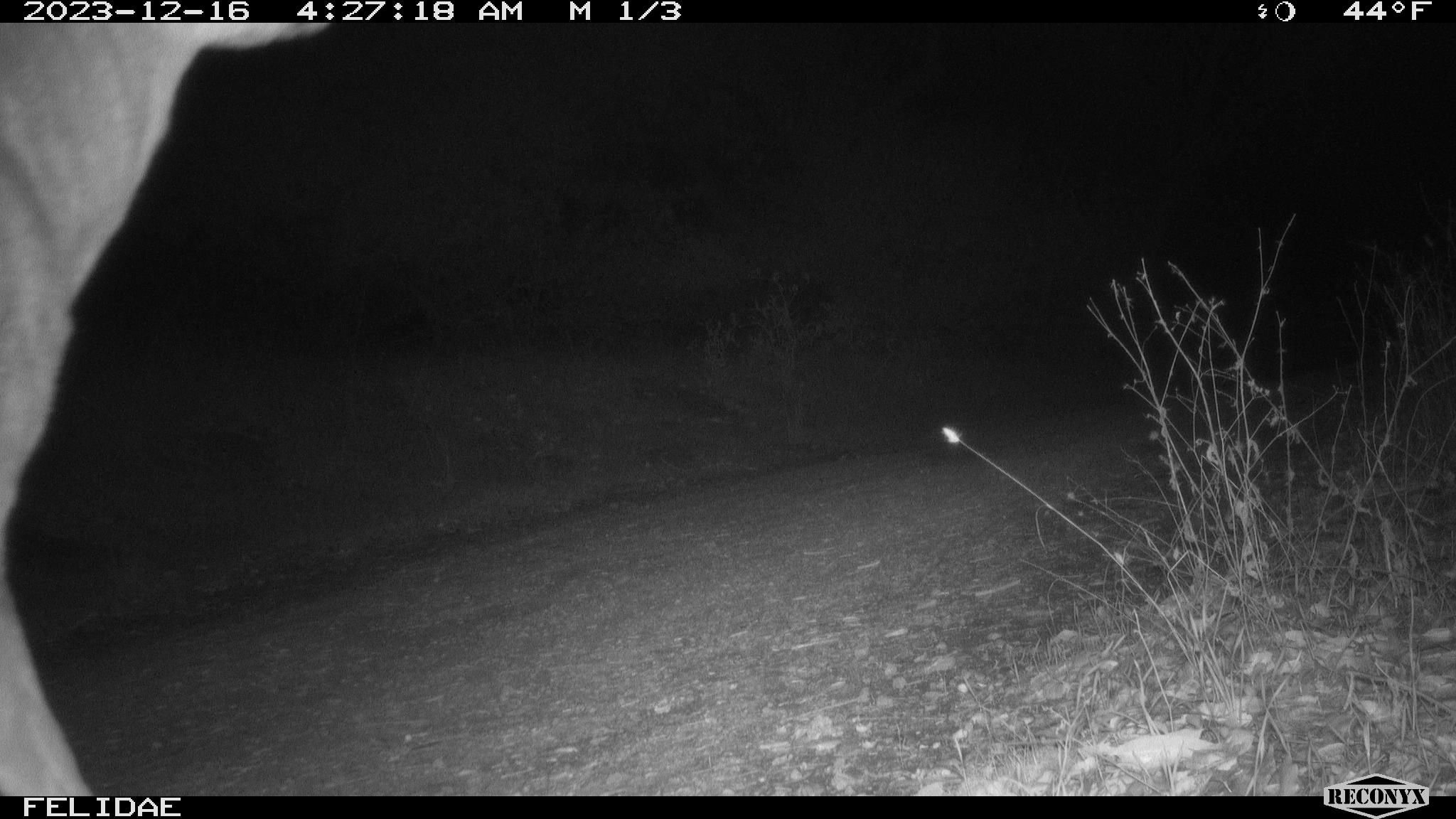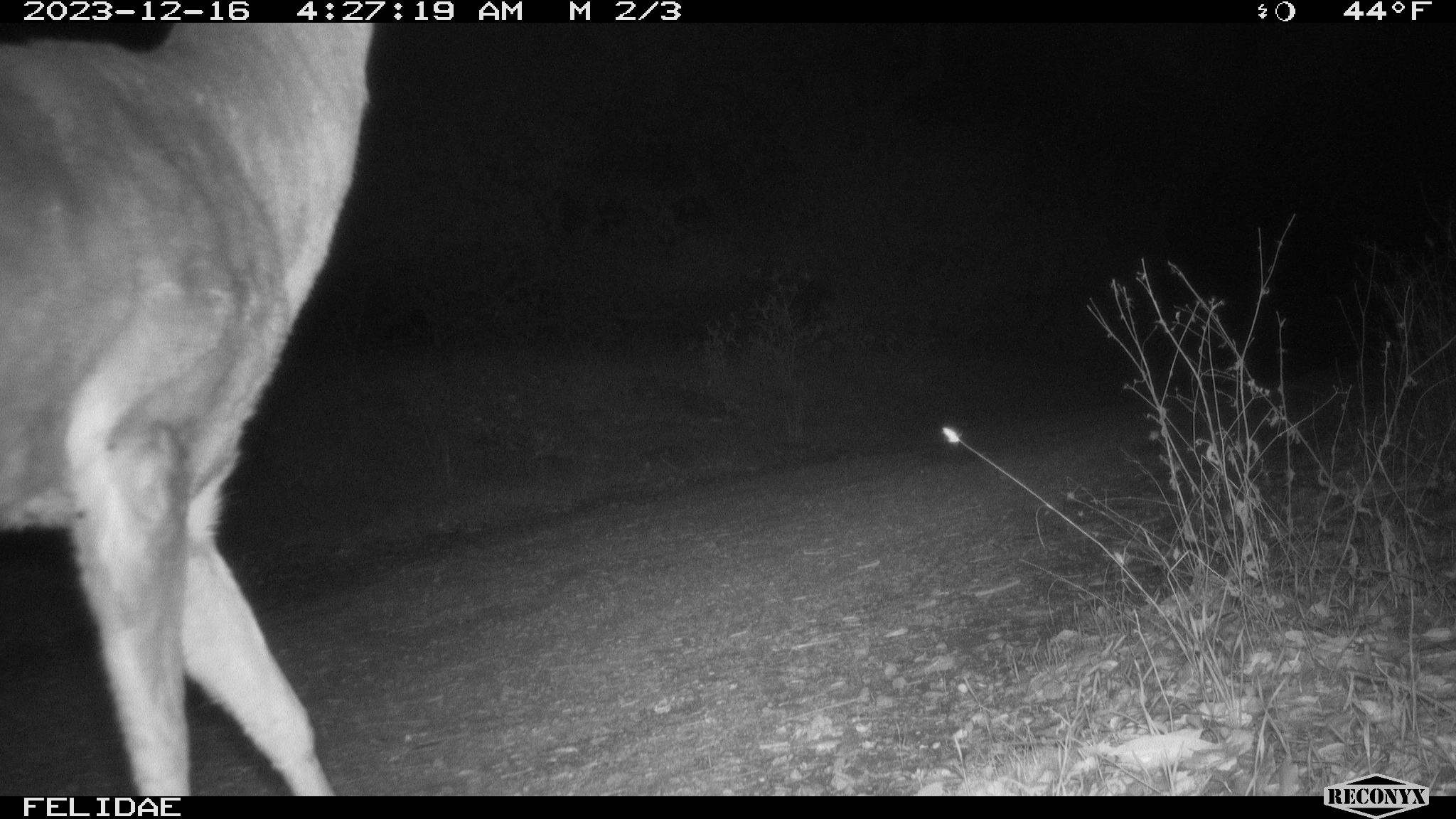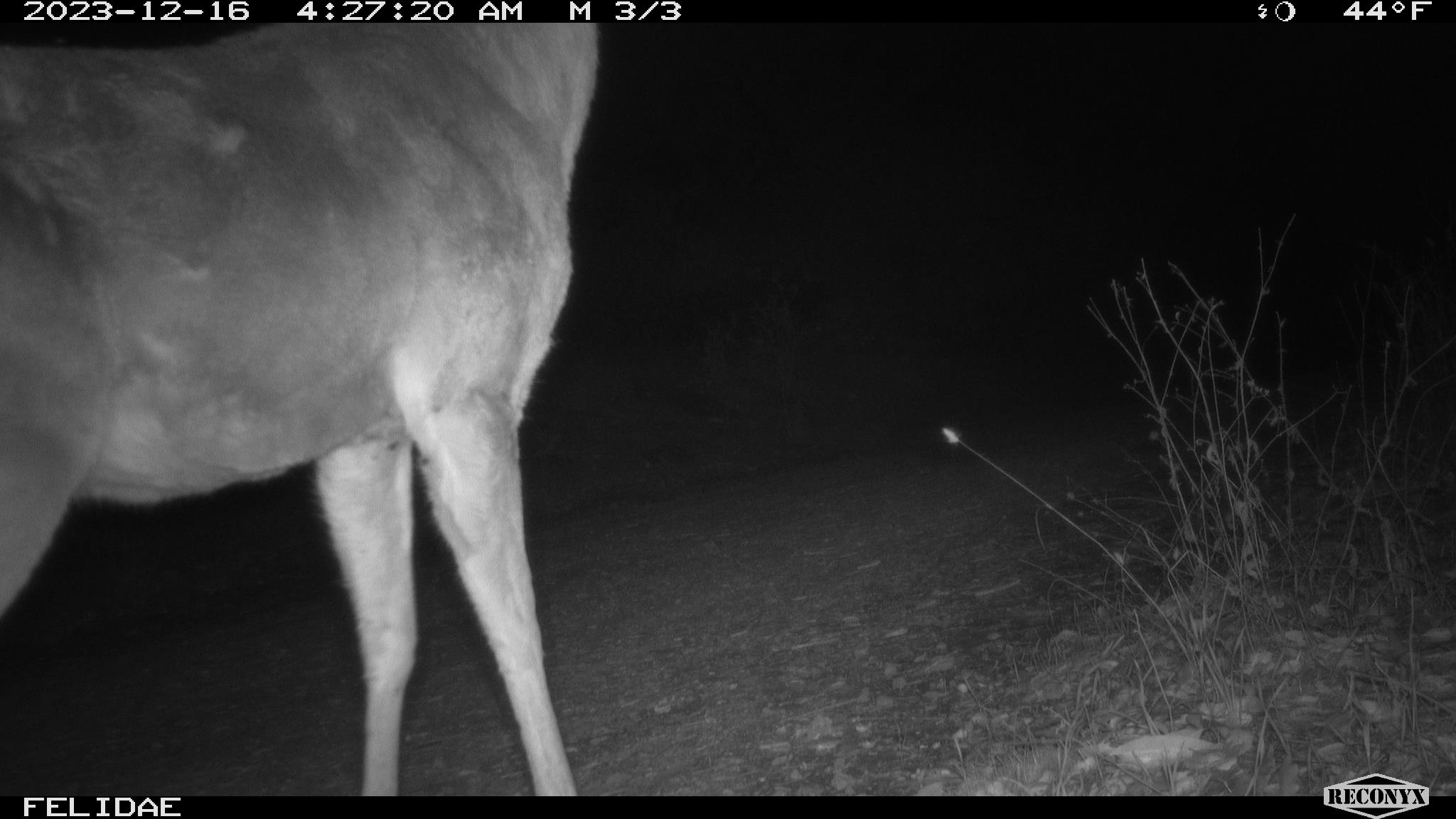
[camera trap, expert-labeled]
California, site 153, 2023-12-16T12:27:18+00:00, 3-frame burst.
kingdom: Animalia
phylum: Chordata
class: Mammalia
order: Artiodactyla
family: Cervidae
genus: Odocoileus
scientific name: Odocoileus hemionus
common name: mule deer